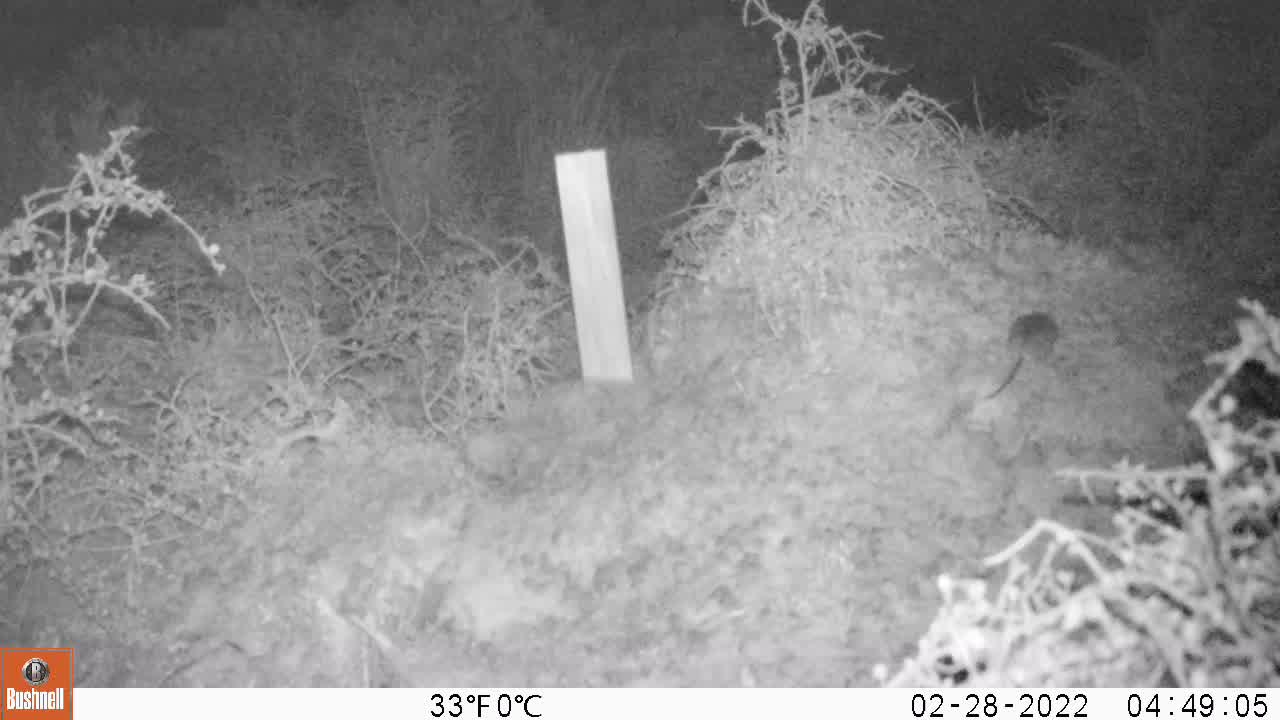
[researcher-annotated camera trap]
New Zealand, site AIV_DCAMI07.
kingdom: Animalia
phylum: Chordata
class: Mammalia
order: Rodentia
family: Muridae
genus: Mus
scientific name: Mus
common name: mouse